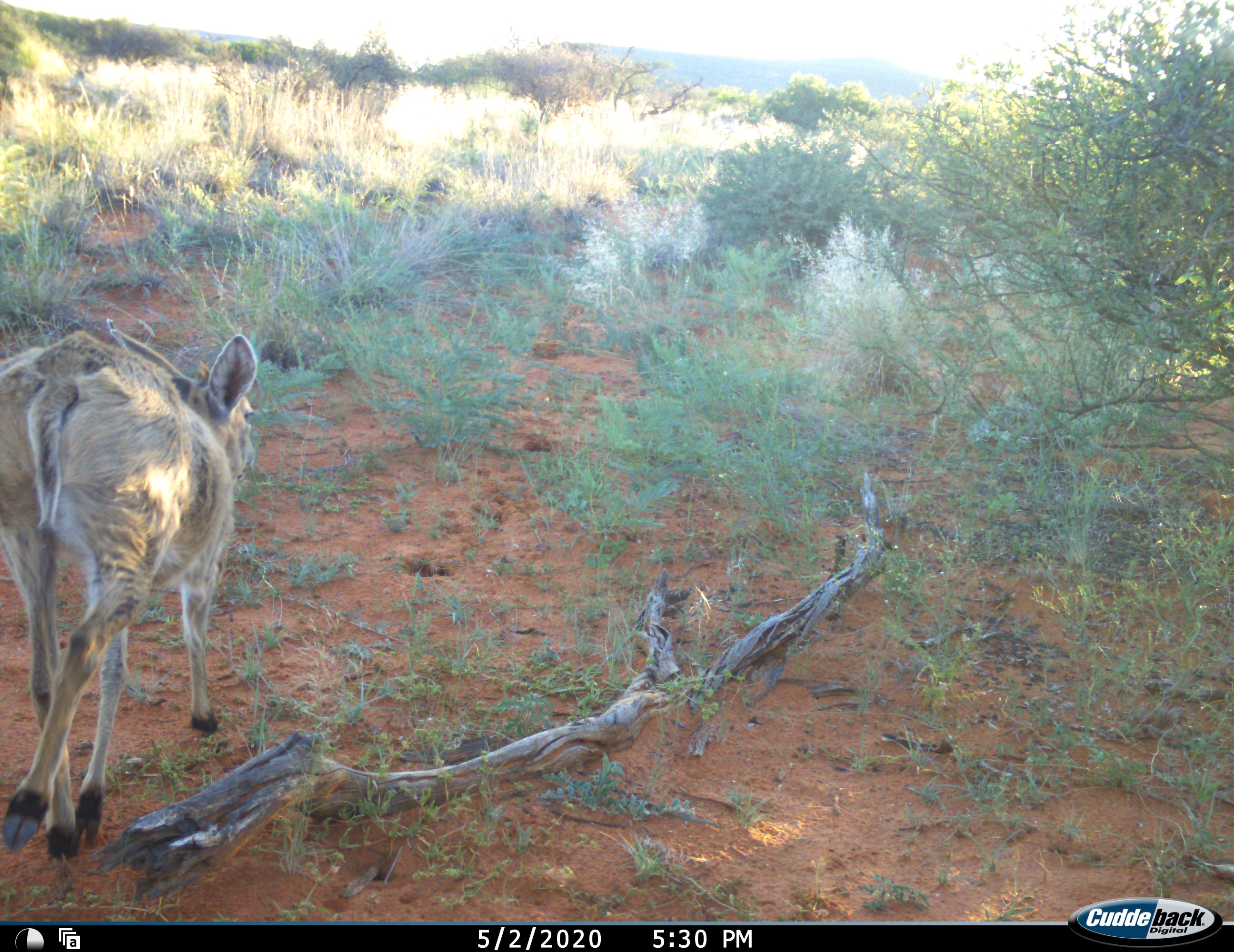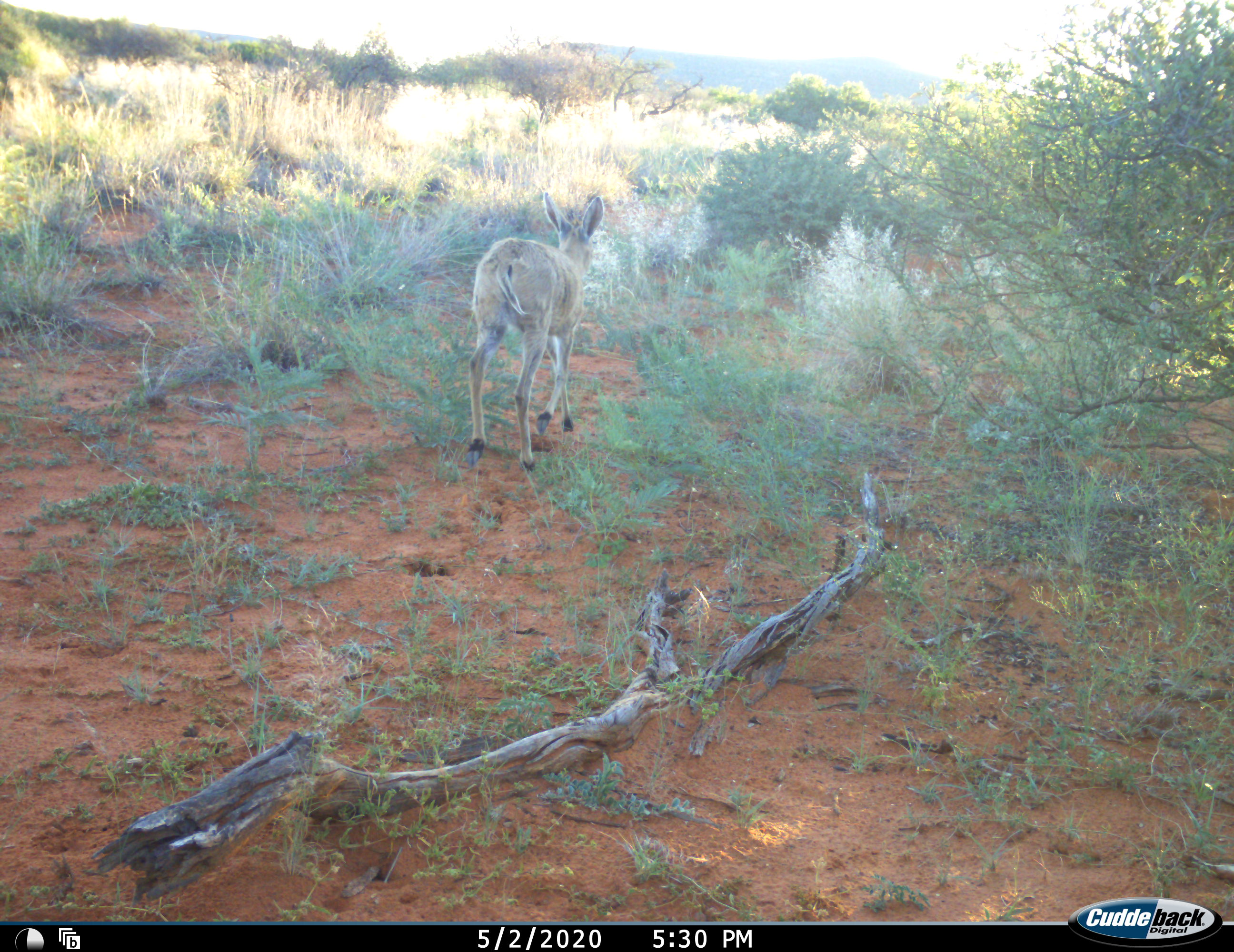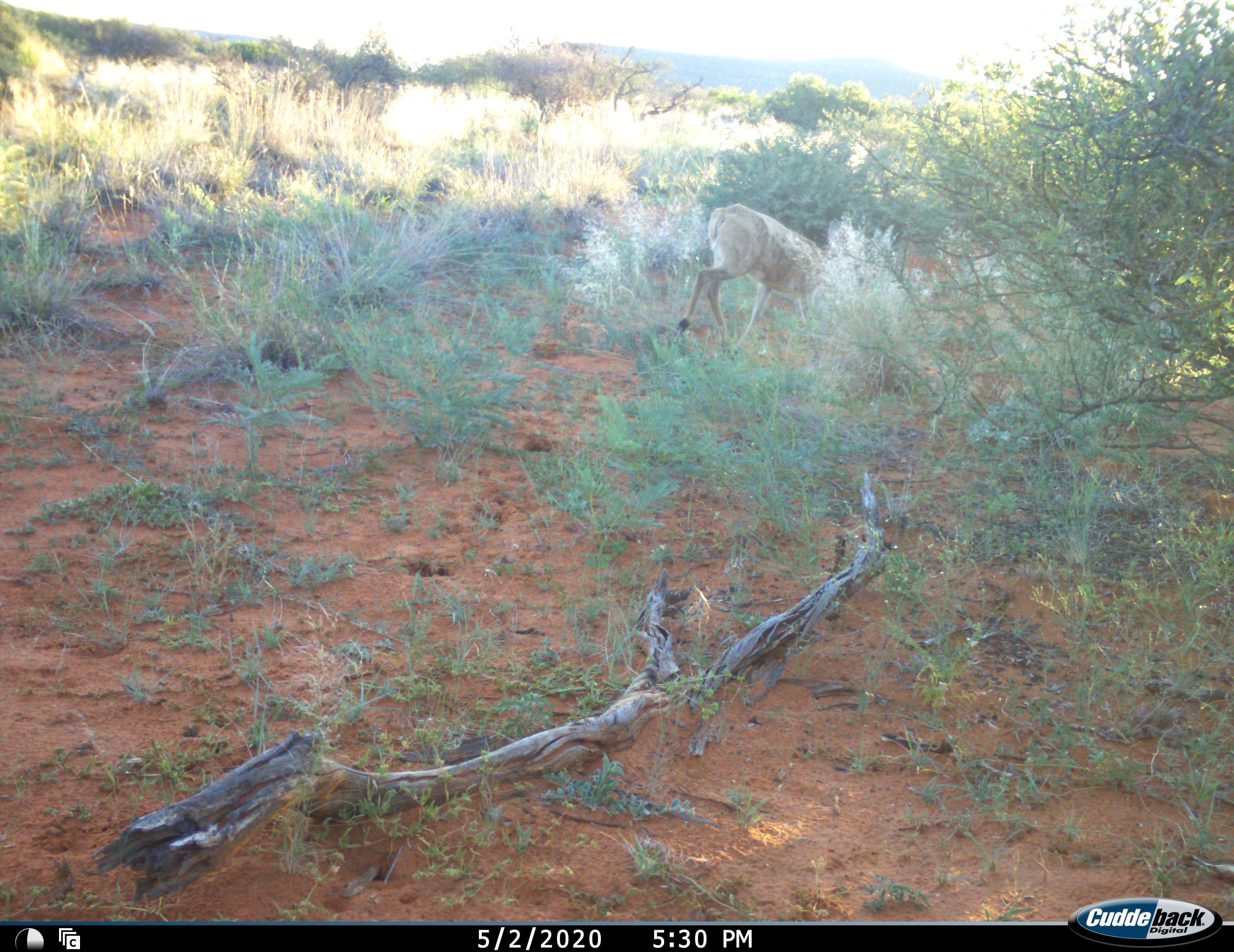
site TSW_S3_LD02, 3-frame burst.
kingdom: Animalia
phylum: Chordata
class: Mammalia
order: Artiodactyla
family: Bovidae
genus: Sylvicapra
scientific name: Sylvicapra grimmia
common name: common duiker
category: duikercommongrey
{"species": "duikercommongrey (common duiker) (Sylvicapra grimmia)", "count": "1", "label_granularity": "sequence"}